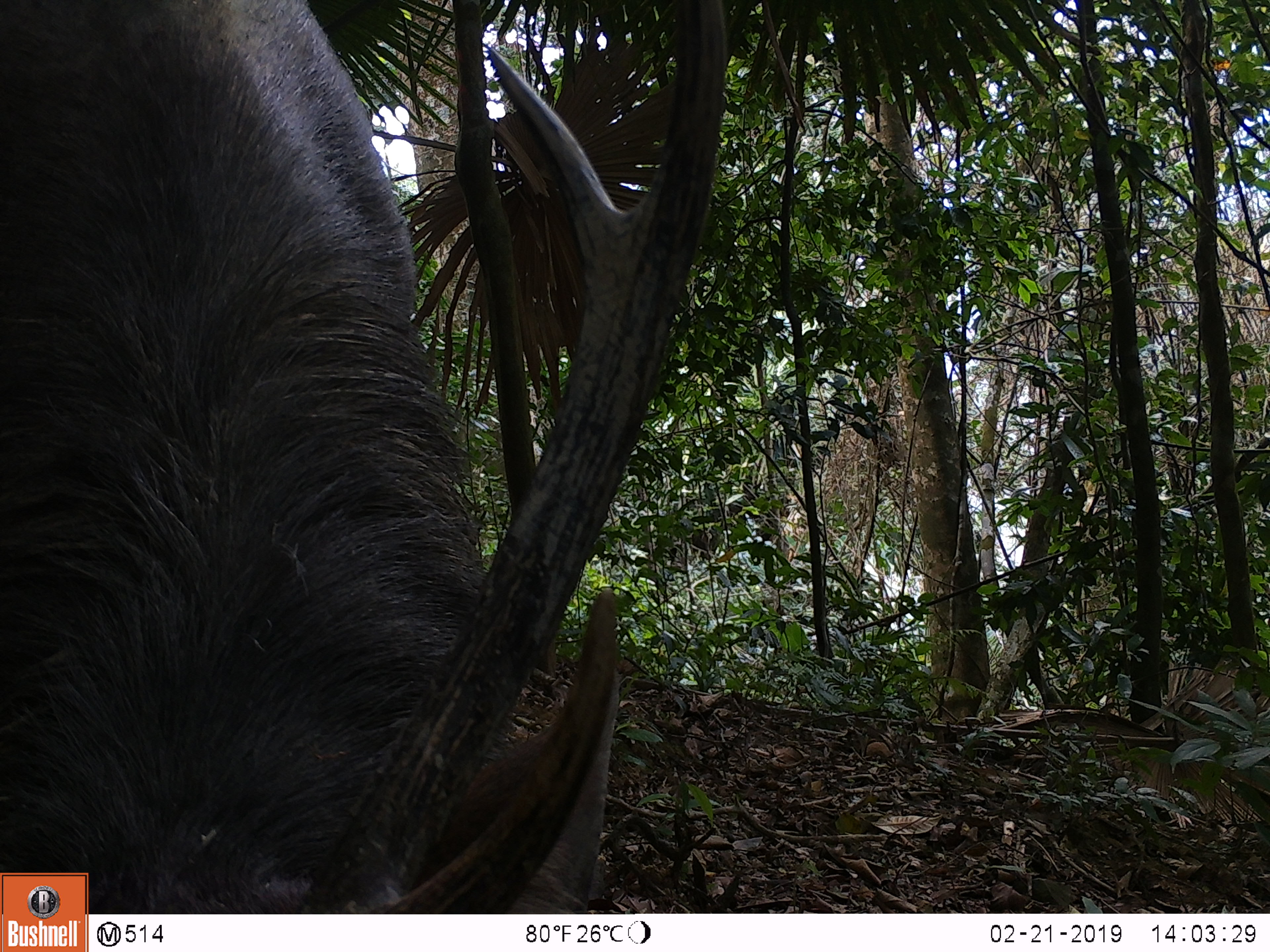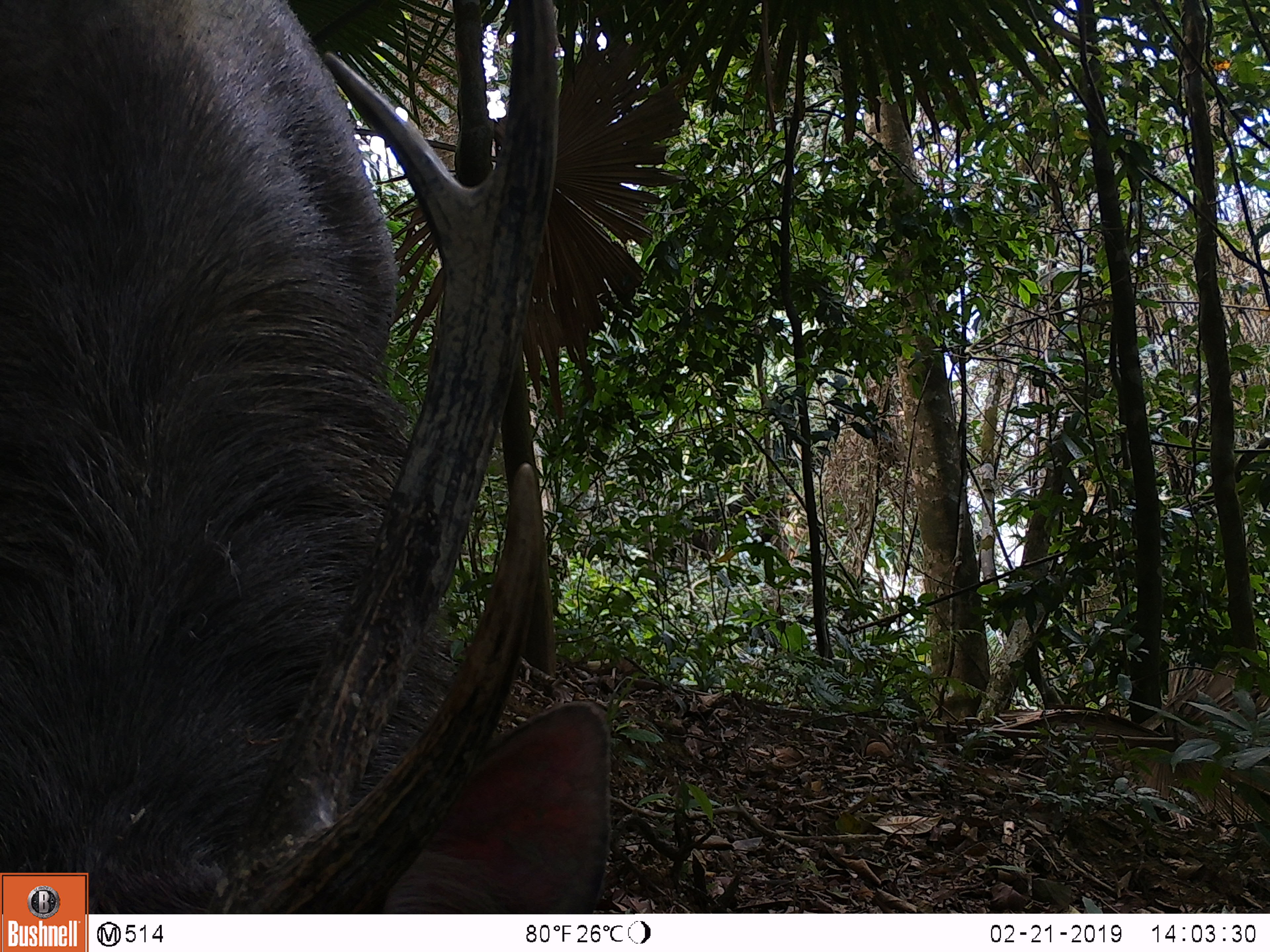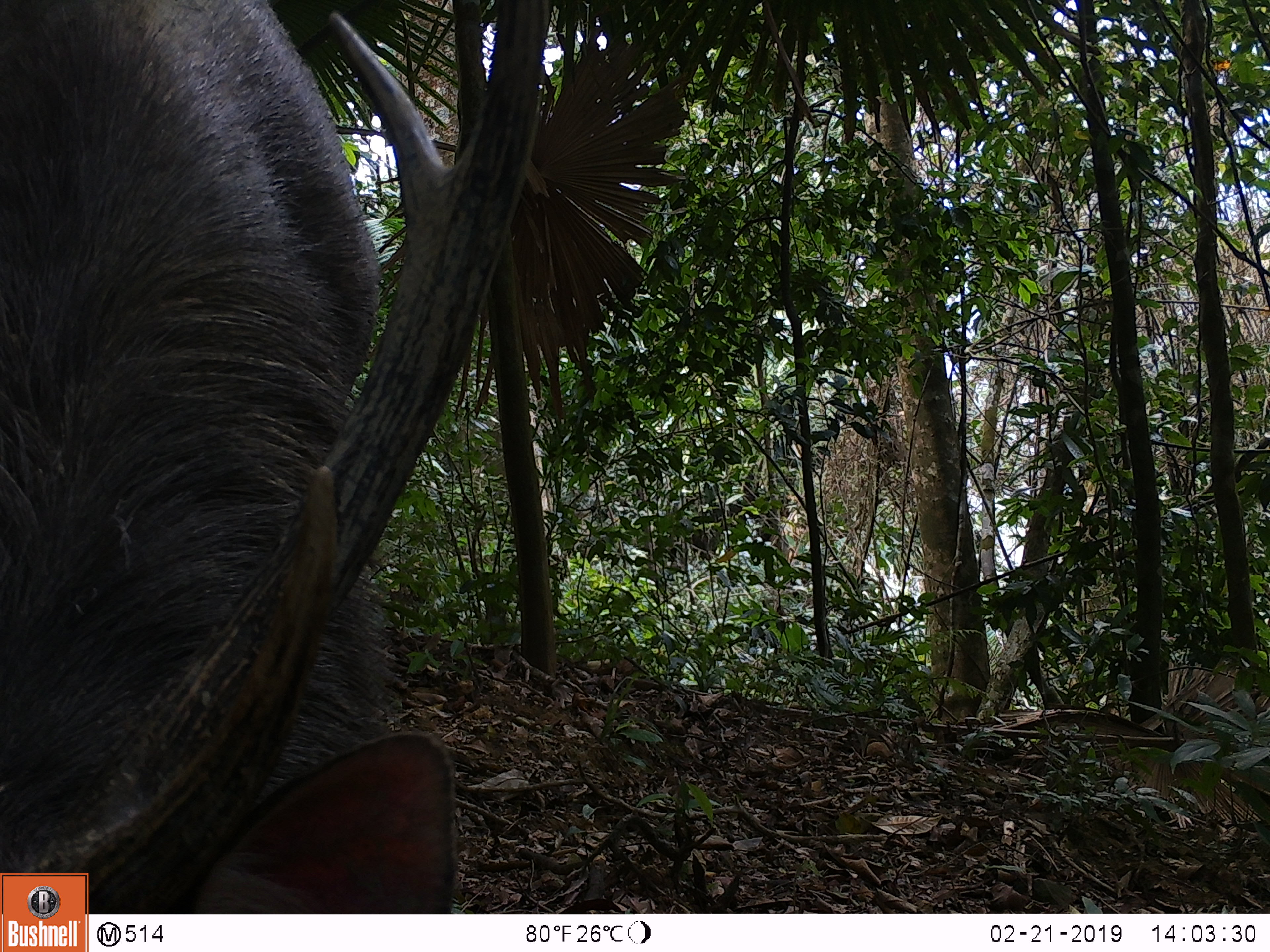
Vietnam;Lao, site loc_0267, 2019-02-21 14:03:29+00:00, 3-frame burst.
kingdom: Animalia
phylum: Chordata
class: Mammalia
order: Artiodactyla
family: Cervidae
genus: Rusa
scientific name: Rusa unicolor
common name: sambar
Sambar (Rusa unicolor). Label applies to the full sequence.